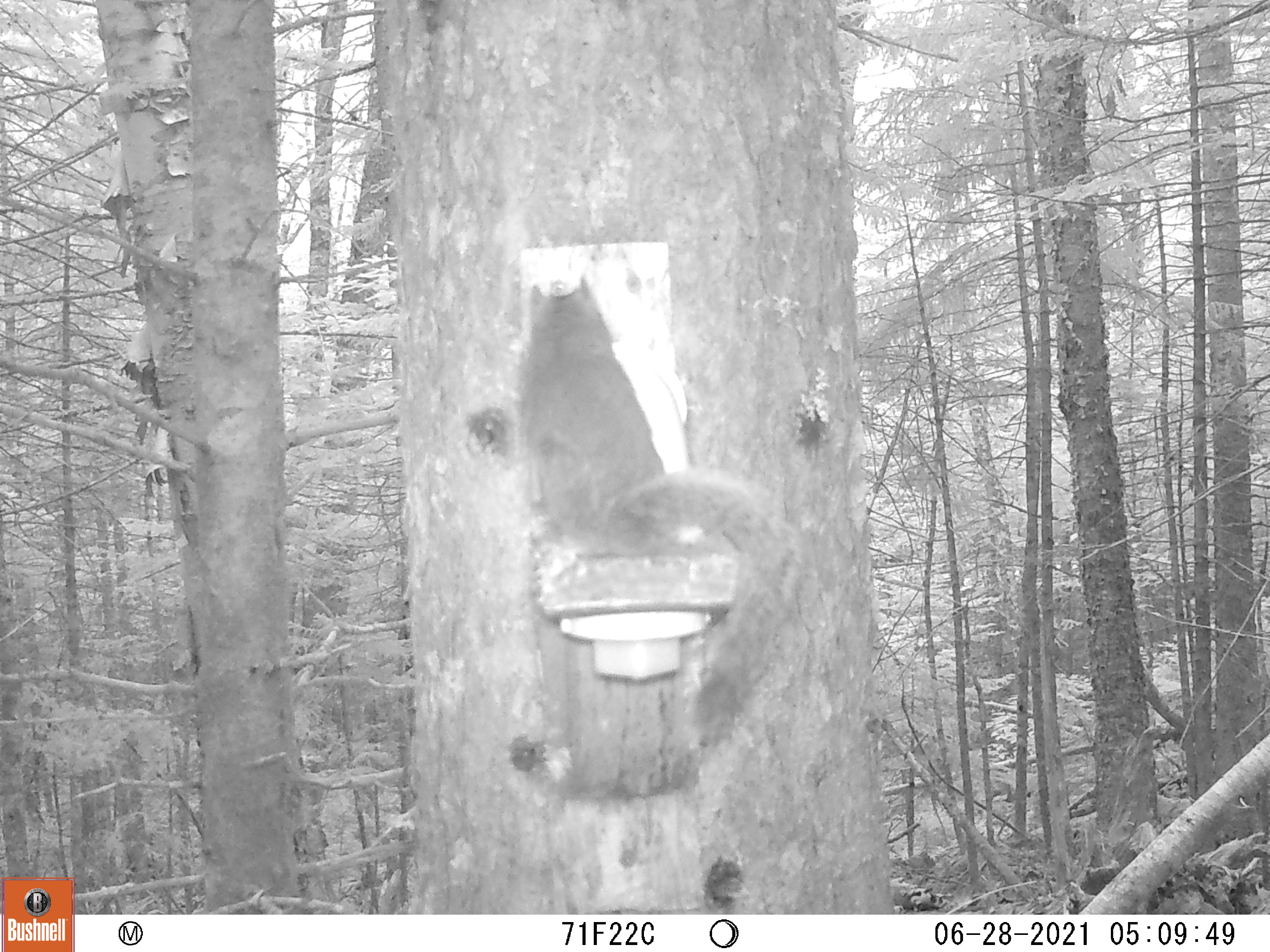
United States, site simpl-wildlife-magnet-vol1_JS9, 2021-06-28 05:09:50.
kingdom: Animalia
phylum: Chordata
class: Mammalia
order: Rodentia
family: Sciuridae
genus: Tamiasciurus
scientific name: Tamiasciurus hudsonicus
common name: red squirrel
Red squirrel (Tamiasciurus hudsonicus).